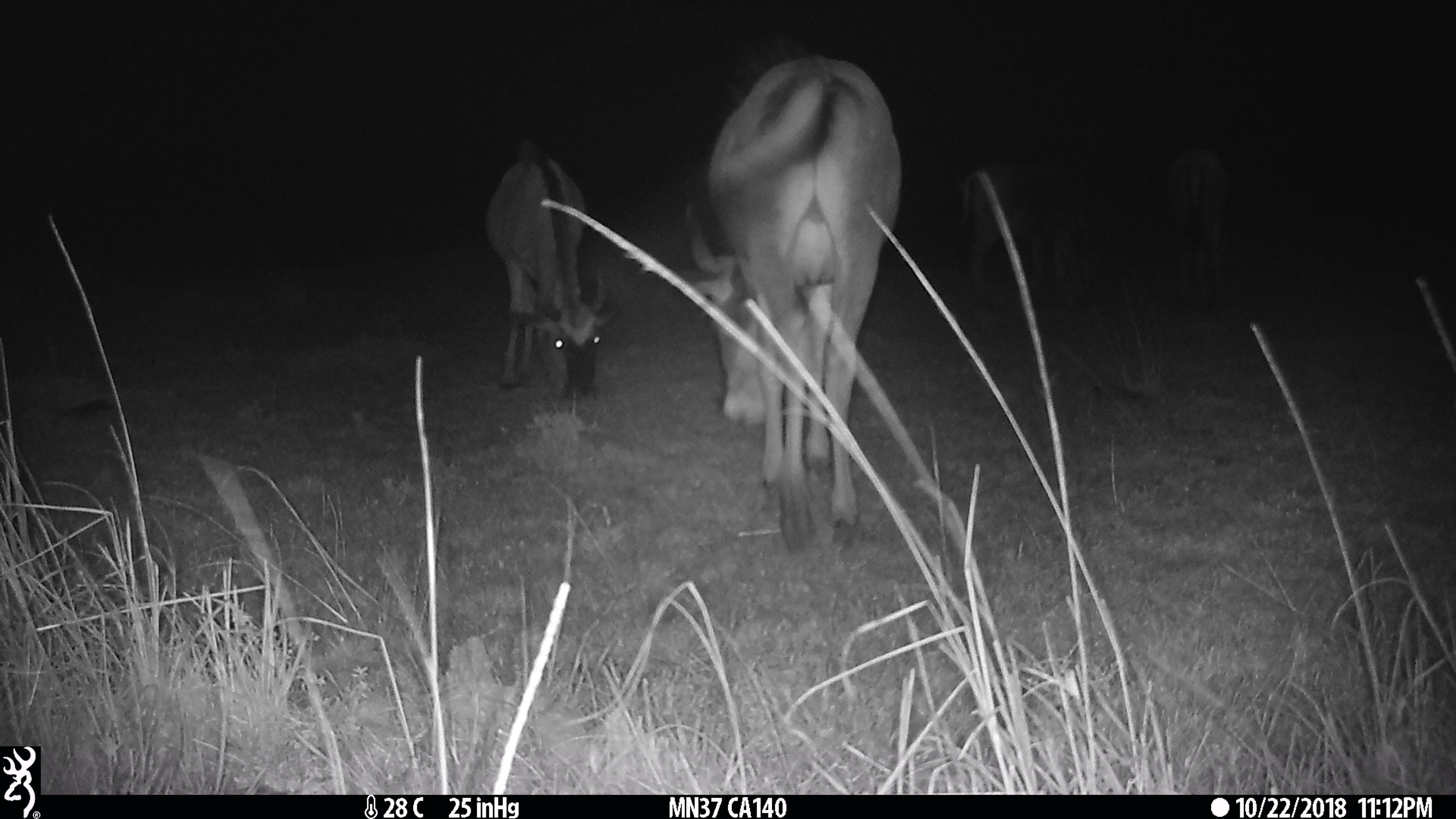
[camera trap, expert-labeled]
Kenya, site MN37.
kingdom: Animalia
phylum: Chordata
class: Mammalia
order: Artiodactyla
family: Bovidae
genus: Connochaetes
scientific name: Connochaetes taurinus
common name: blue wildebeest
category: wildebeest